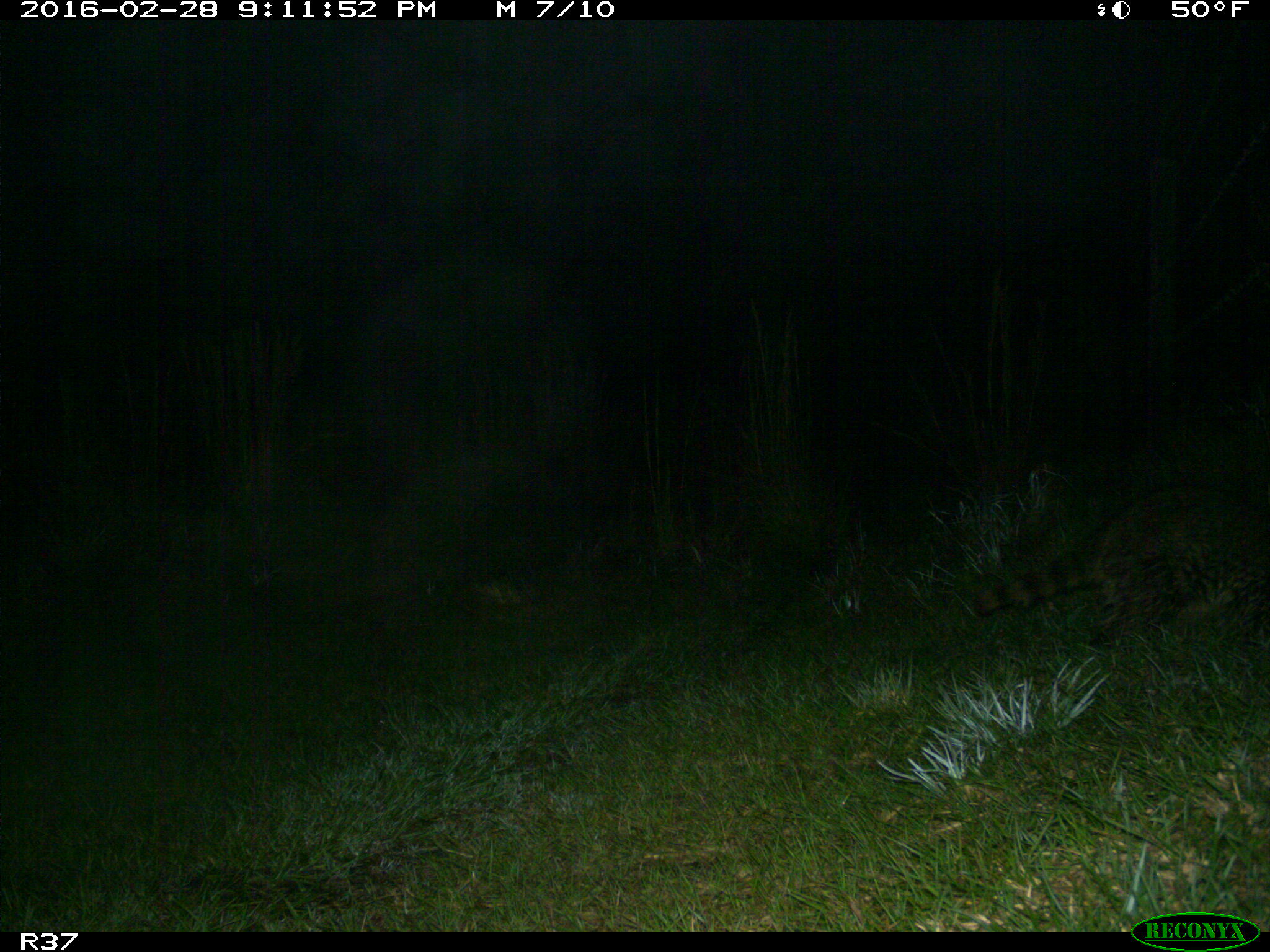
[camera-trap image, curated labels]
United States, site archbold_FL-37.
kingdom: Animalia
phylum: Chordata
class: Mammalia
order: Carnivora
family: Procyonidae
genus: Procyon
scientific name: Procyon lotor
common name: common raccoon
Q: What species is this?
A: Procyon lotor (common raccoon).